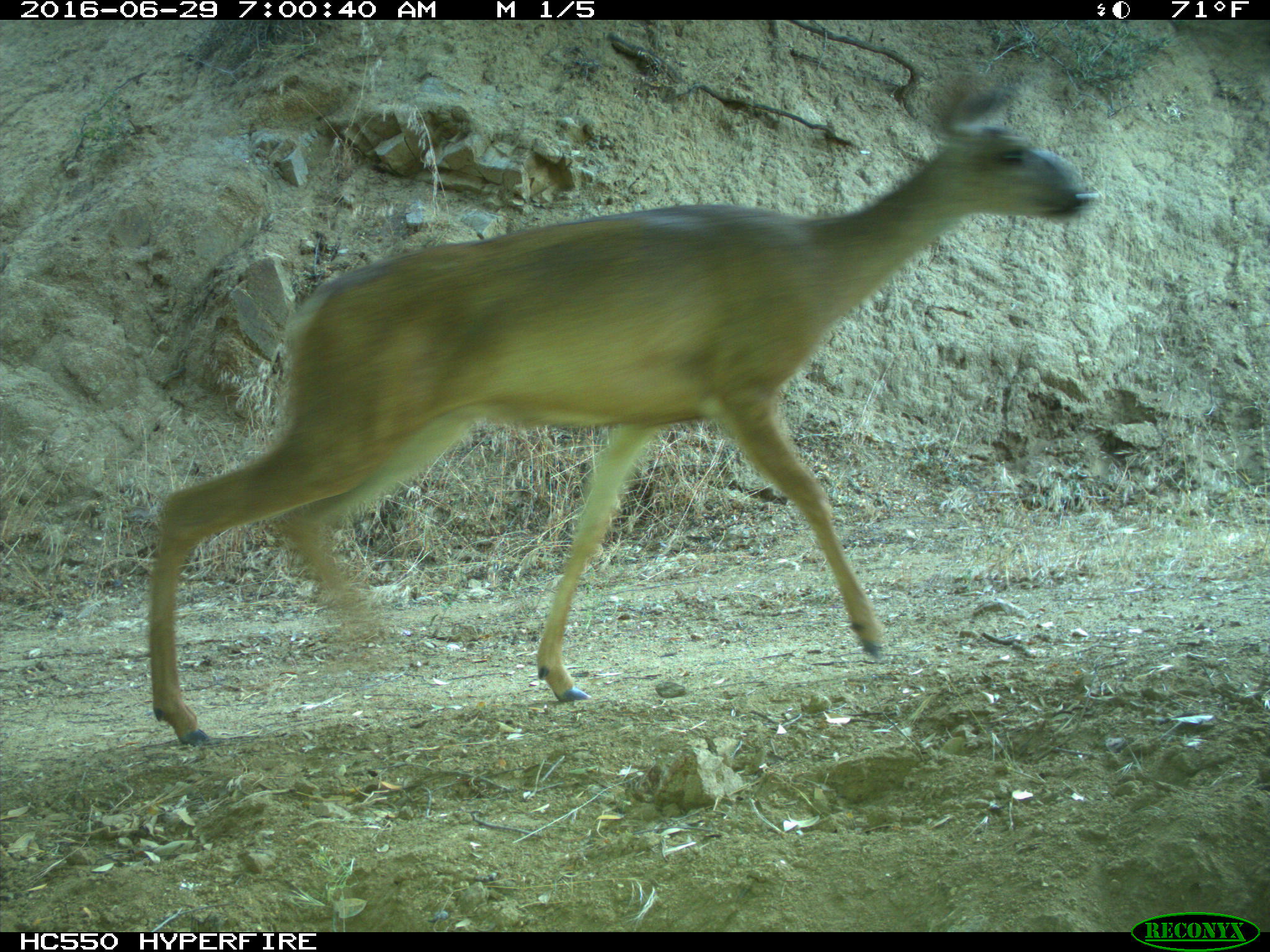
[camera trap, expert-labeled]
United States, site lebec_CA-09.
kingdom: Animalia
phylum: Chordata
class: Mammalia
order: Artiodactyla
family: Cervidae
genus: Odocoileus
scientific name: Odocoileus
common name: deer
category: unidentified deer